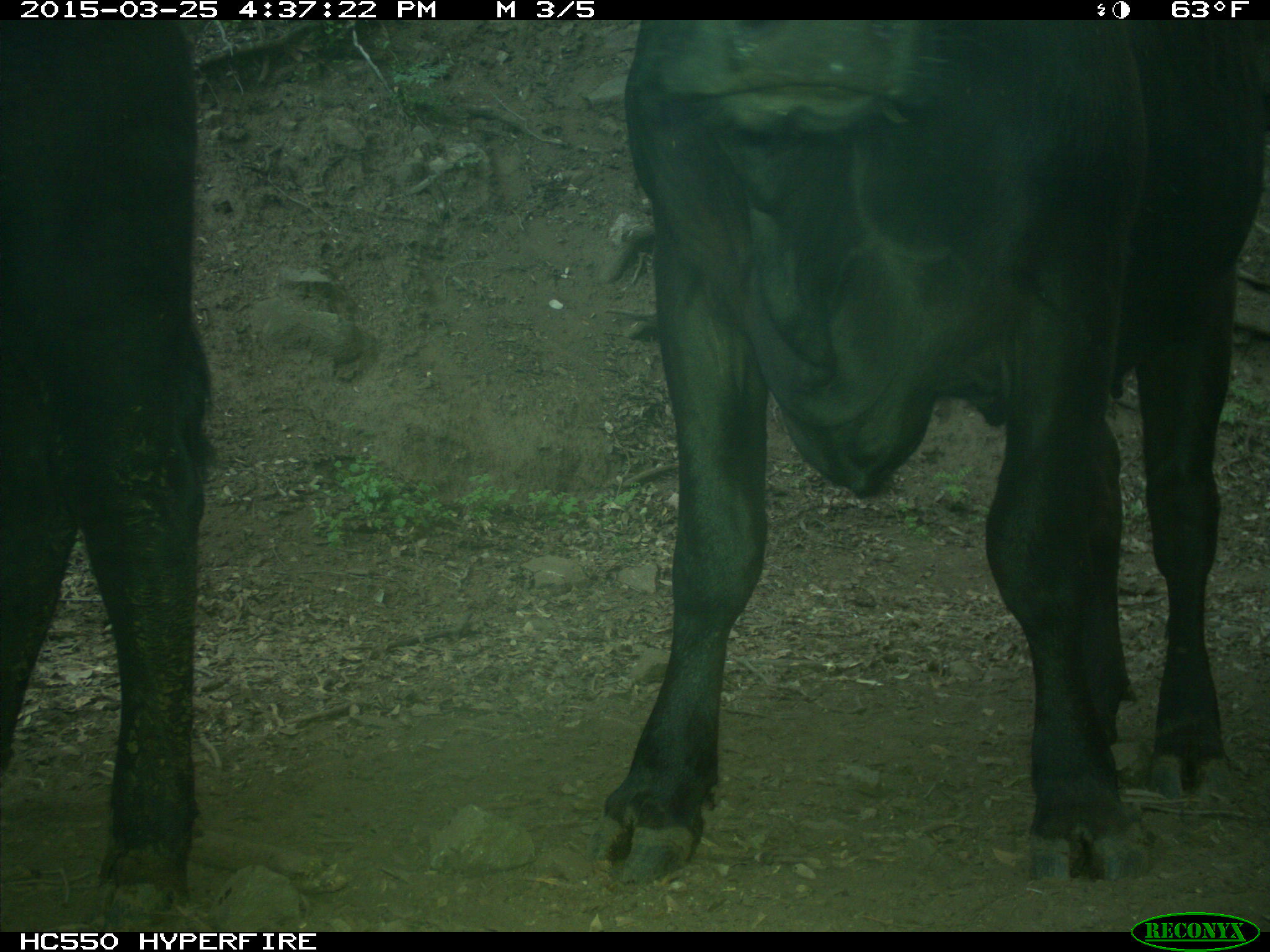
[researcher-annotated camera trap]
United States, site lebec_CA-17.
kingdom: Animalia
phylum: Chordata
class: Mammalia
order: Artiodactyla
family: Bovidae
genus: Bos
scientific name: Bos taurus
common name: domestic cow